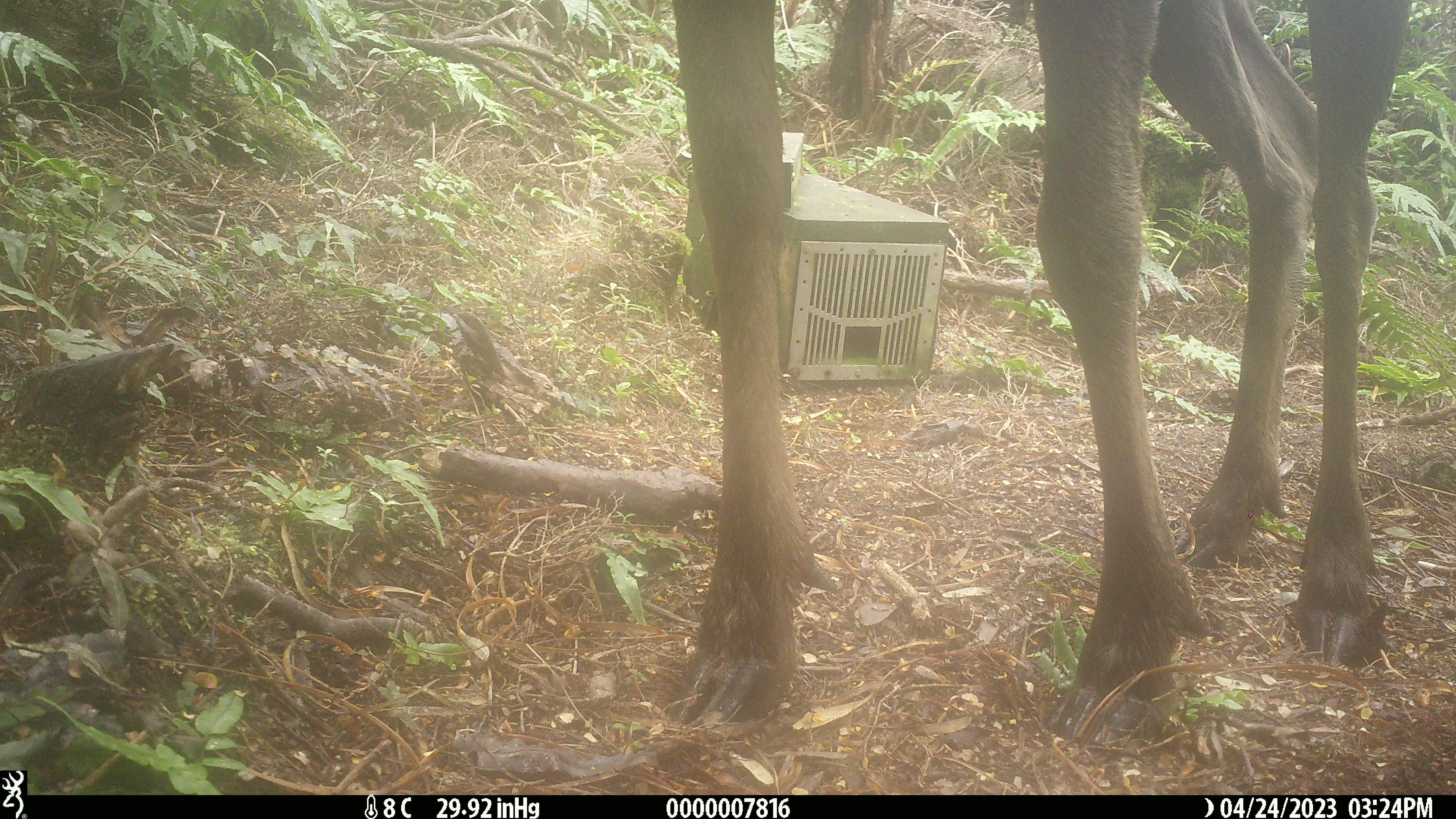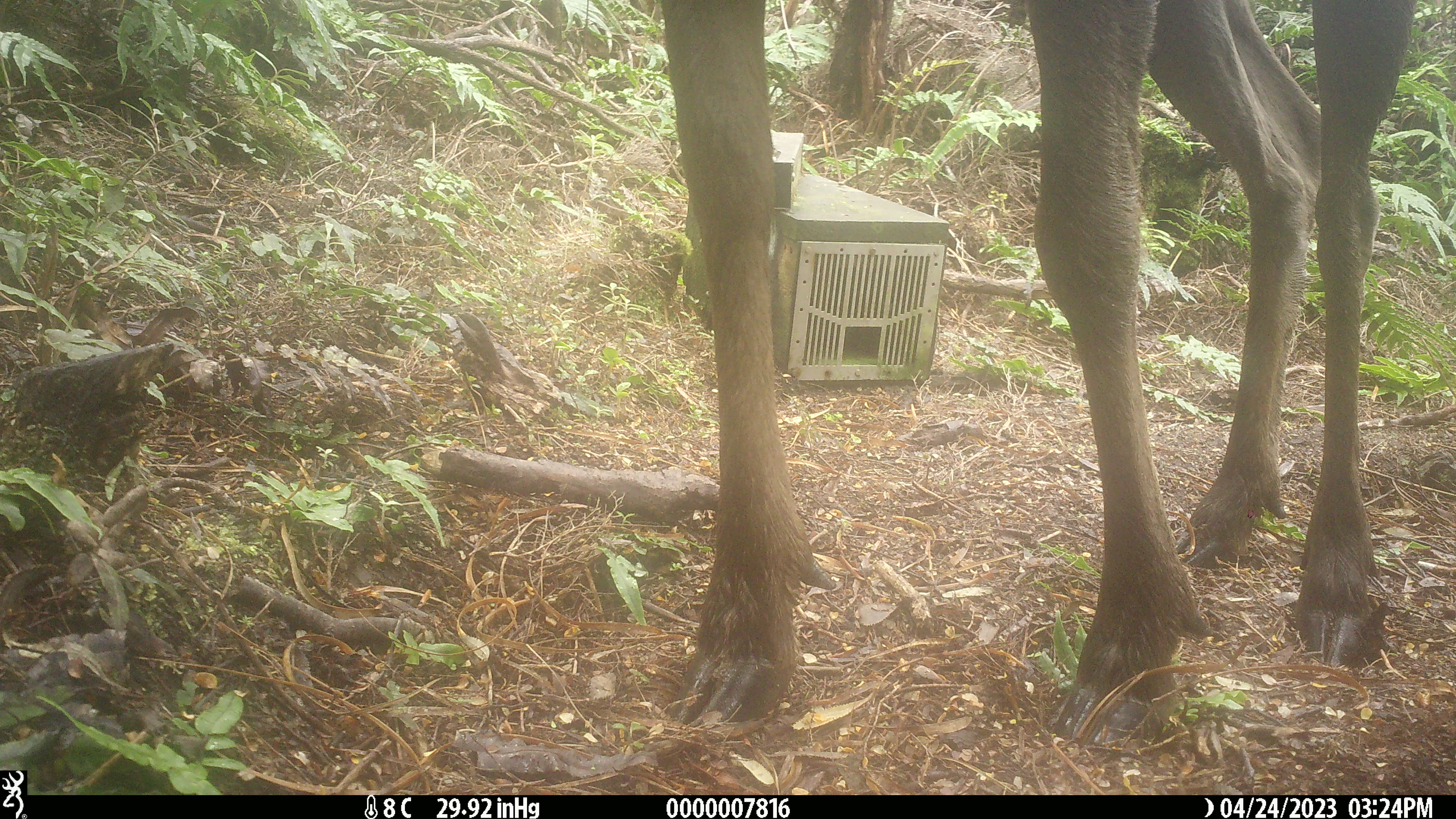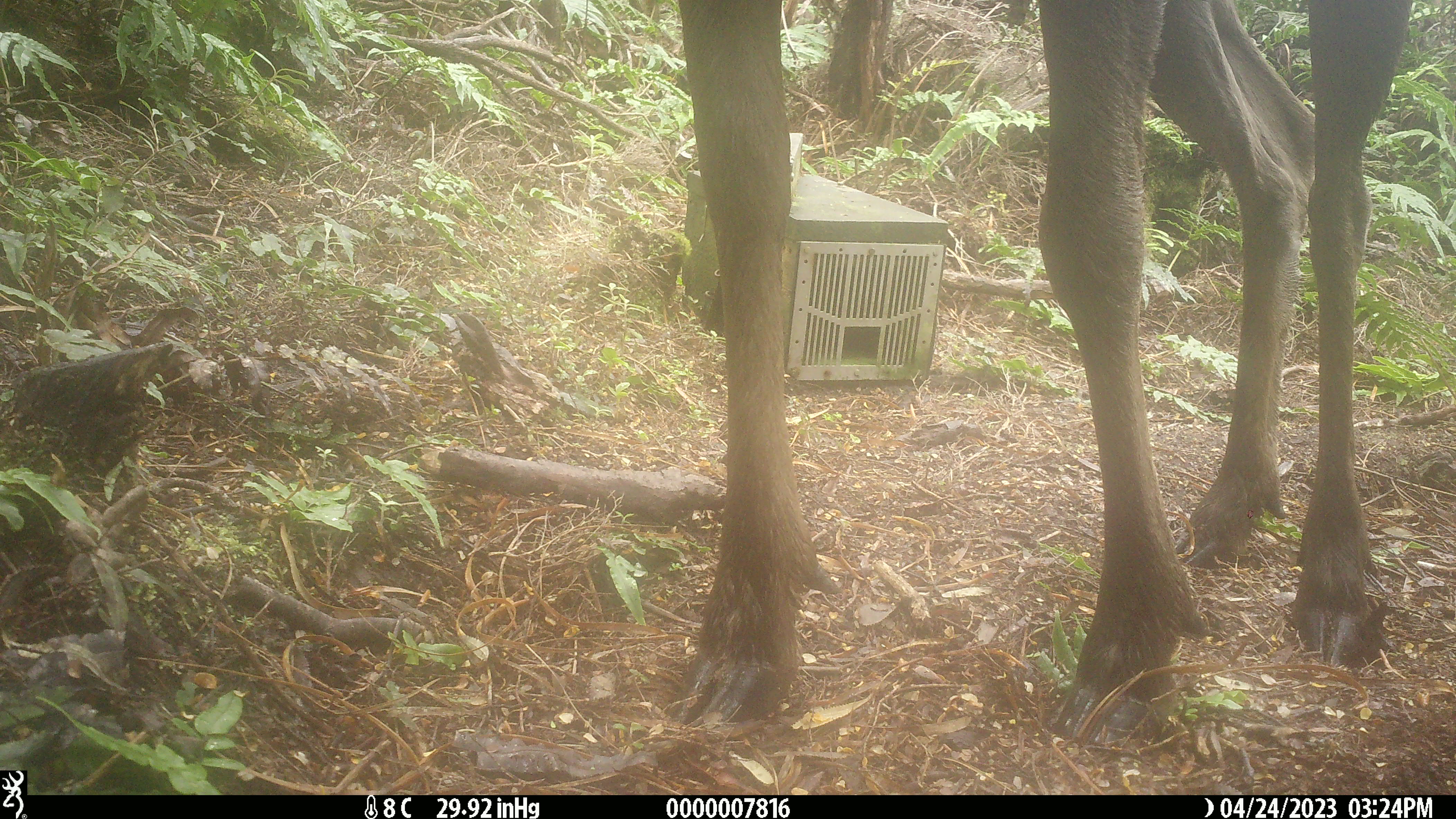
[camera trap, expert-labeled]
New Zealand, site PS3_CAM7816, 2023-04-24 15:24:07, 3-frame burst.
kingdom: Animalia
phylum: Chordata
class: Mammalia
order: Artiodactyla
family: Cervidae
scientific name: Cervidae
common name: deer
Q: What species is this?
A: Deer (Cervidae).